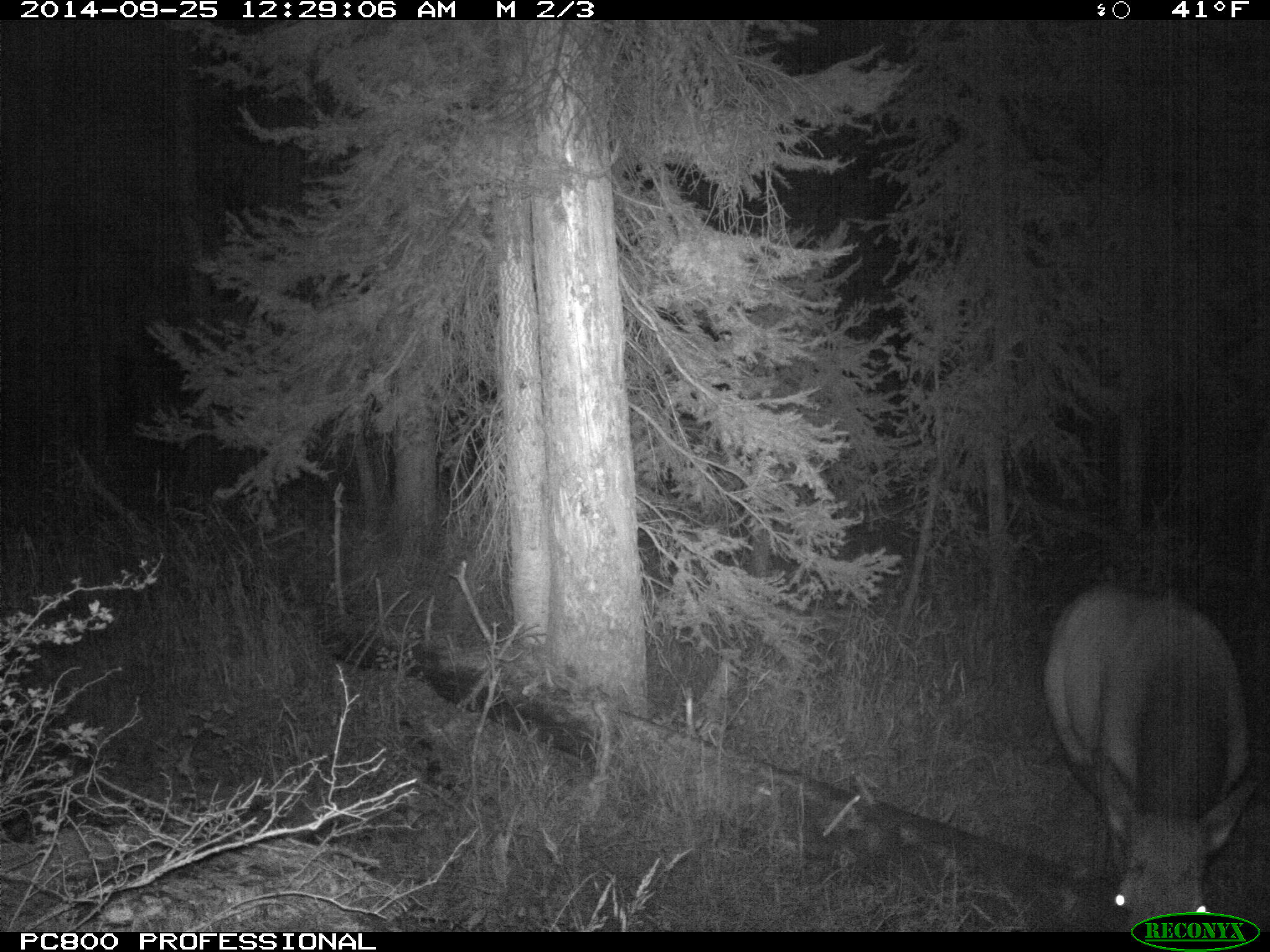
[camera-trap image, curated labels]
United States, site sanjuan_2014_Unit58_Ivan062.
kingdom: Animalia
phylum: Chordata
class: Mammalia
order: Artiodactyla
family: Cervidae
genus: Cervus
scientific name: Cervus elaphus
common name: red deer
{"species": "Cervus elaphus (red deer)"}